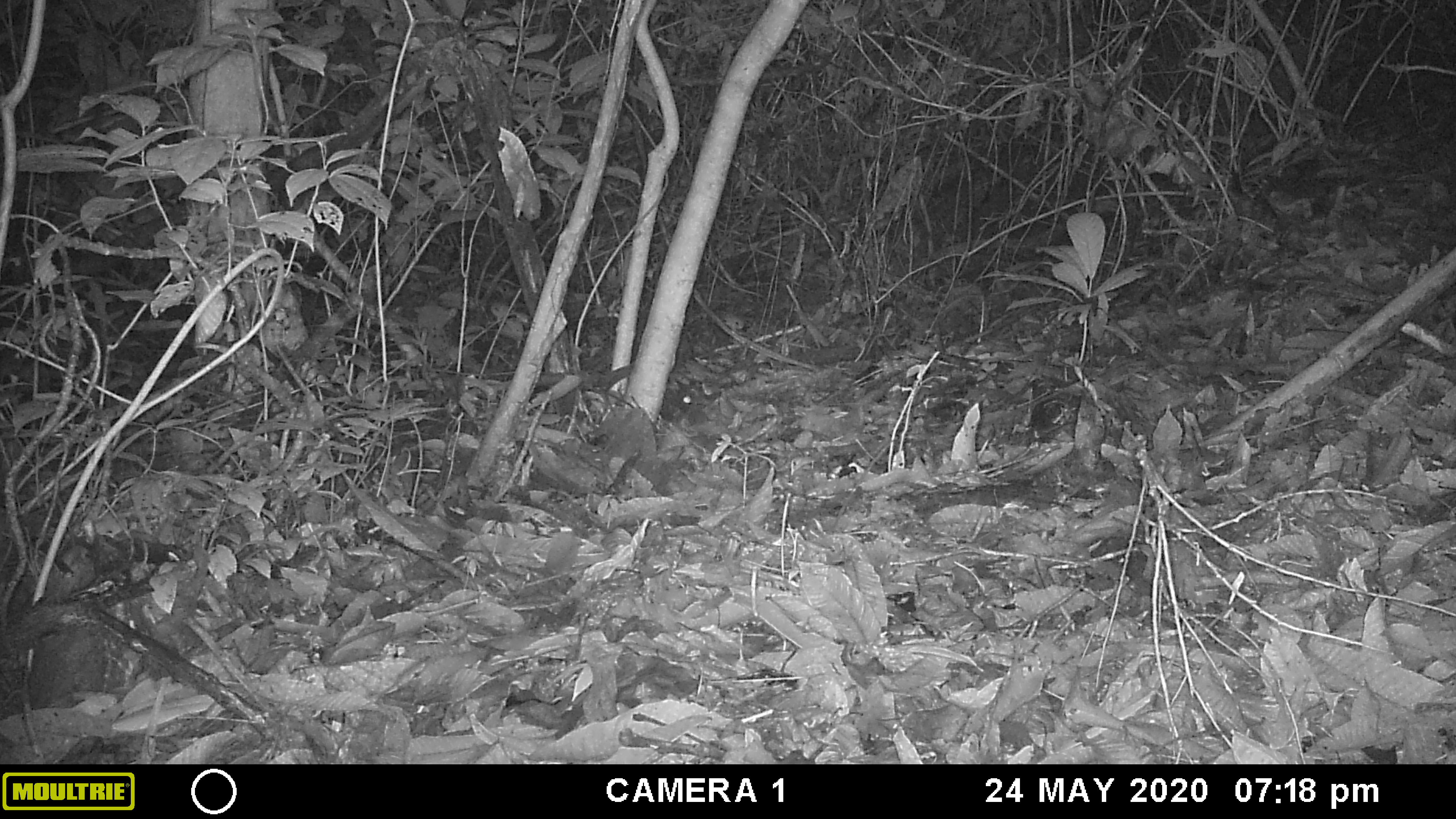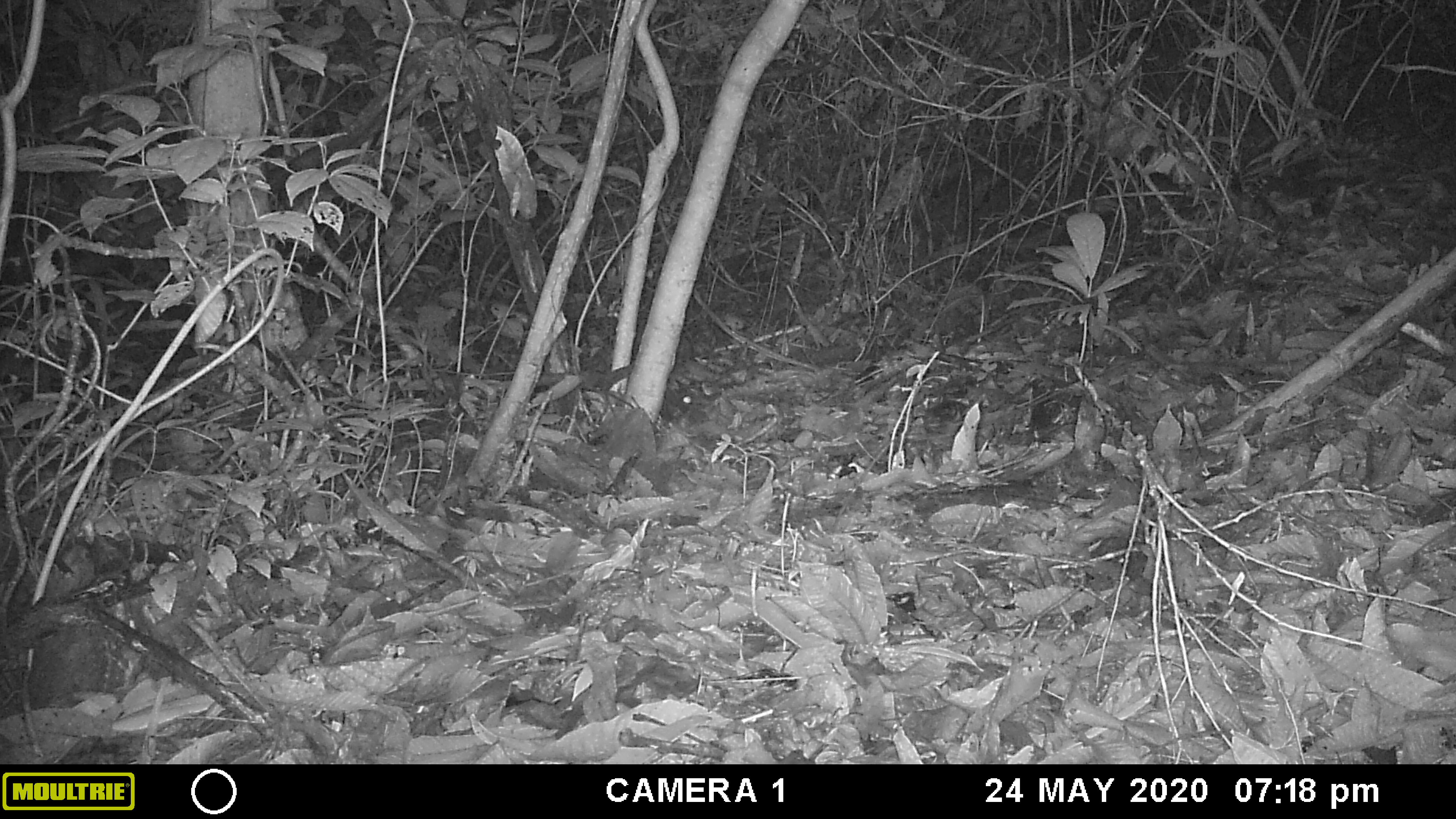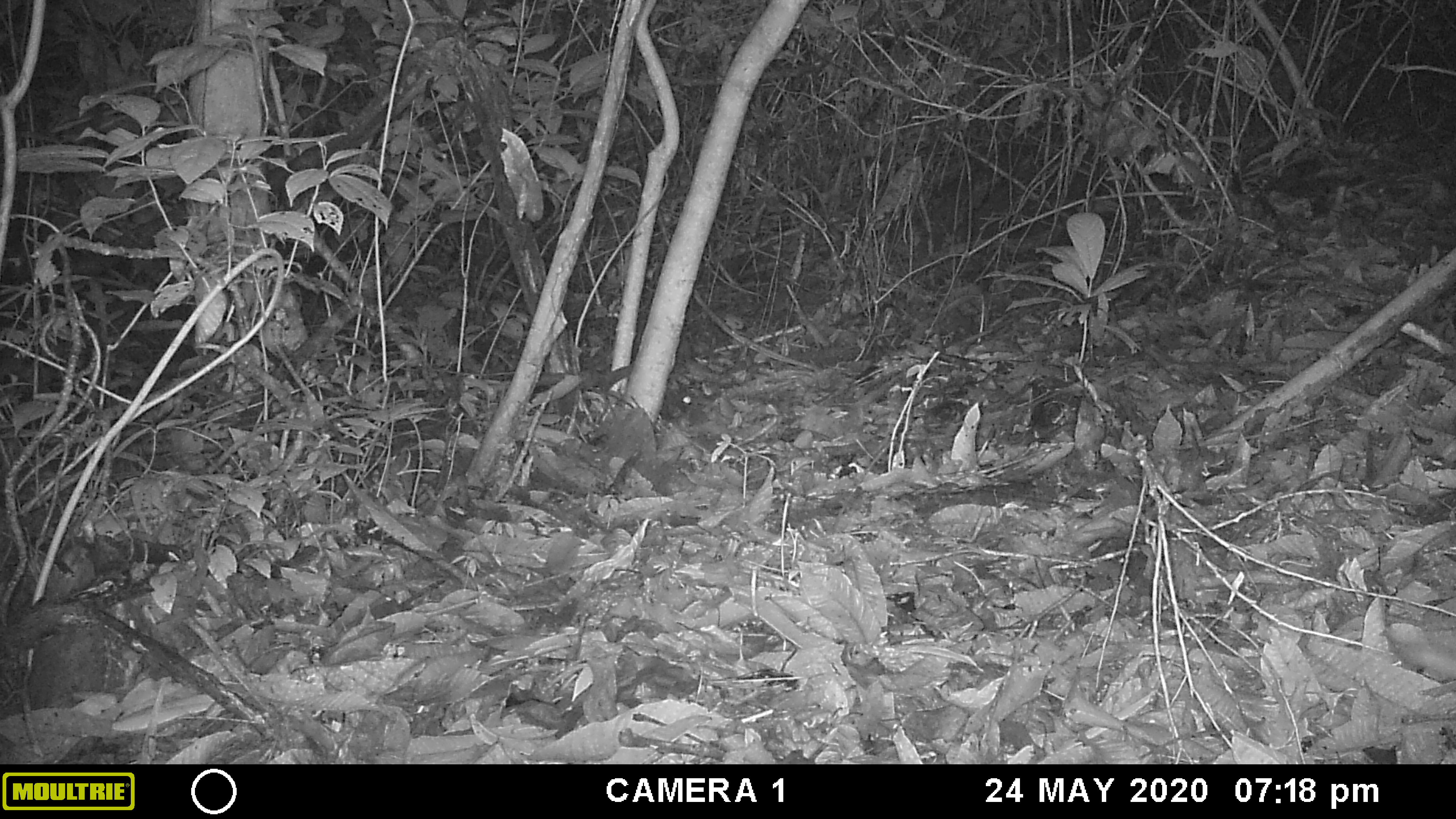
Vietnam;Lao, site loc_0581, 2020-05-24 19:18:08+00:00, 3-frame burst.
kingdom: Animalia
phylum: Chordata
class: Mammalia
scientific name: Mammalia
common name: mammal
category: unidentified small mammal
Unidentified small mammal (mammal) (Mammalia). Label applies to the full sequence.